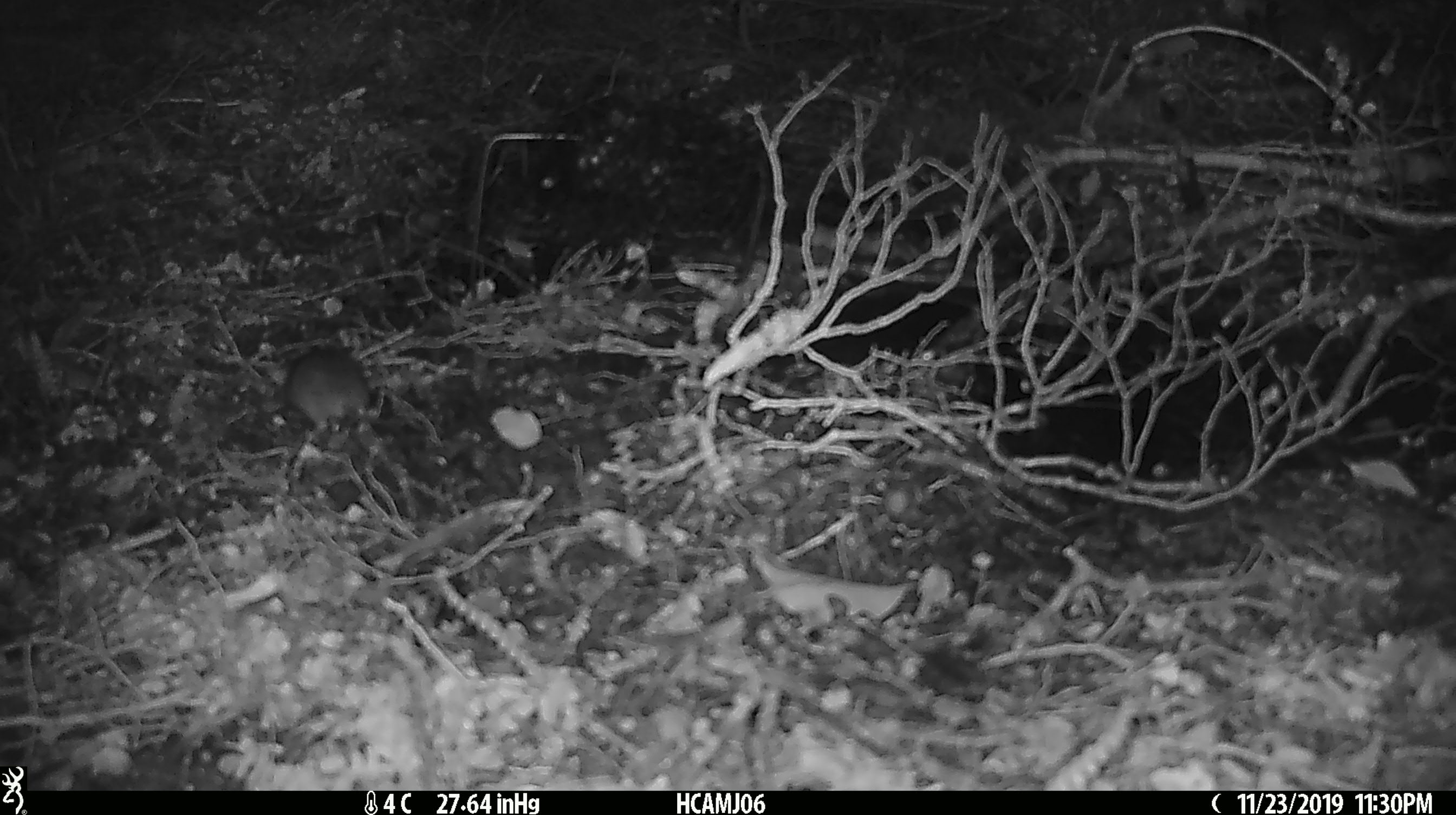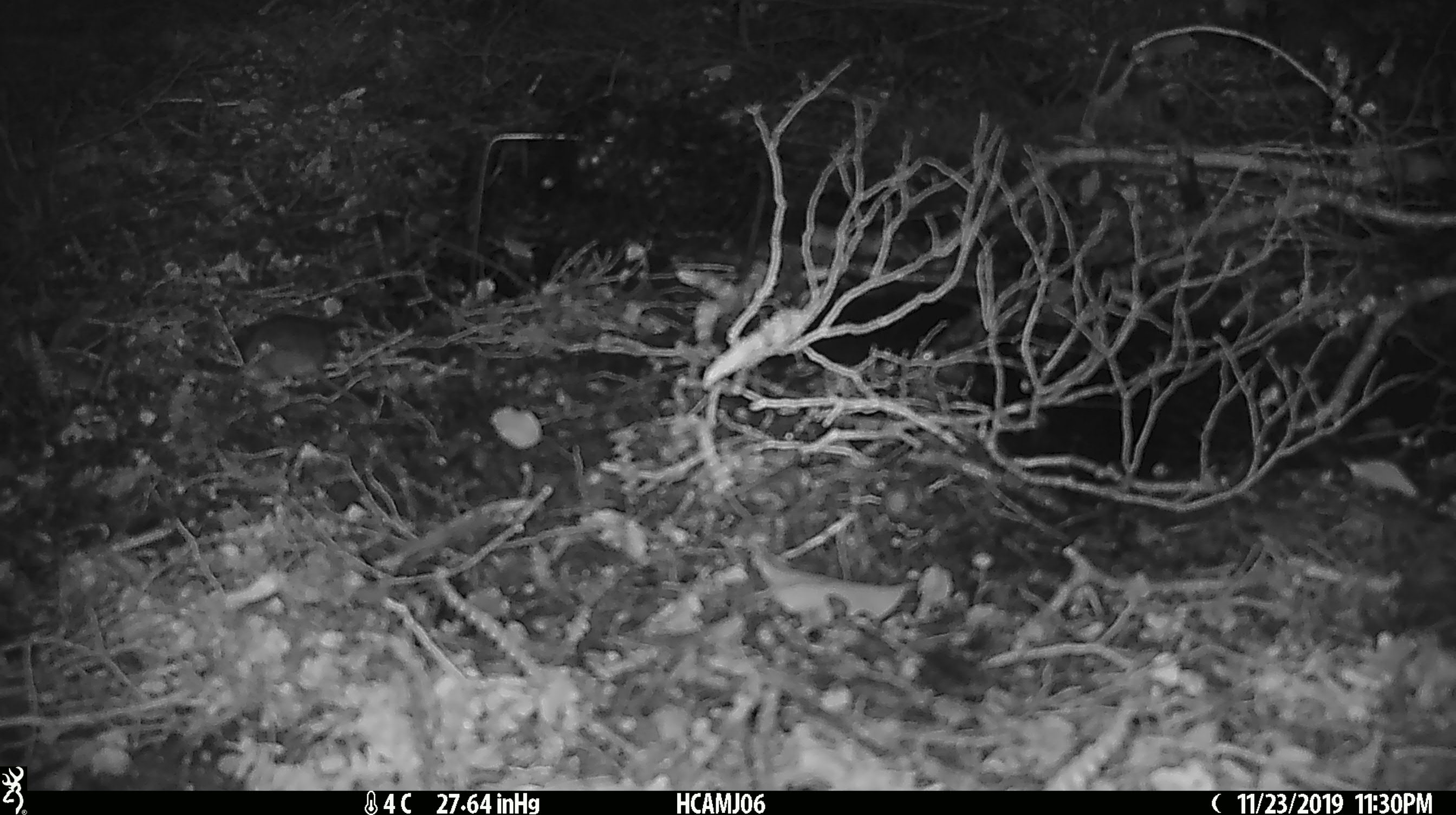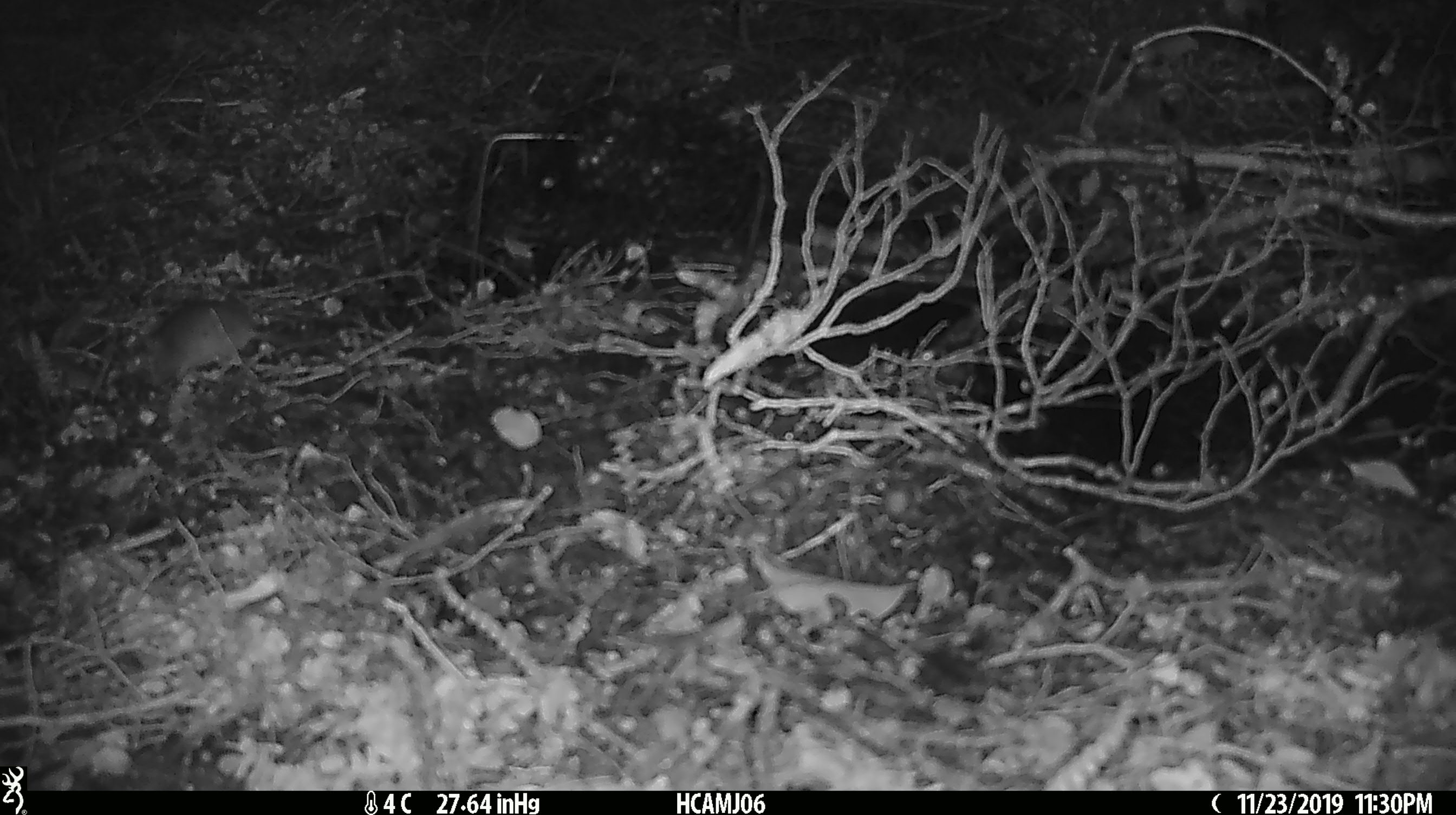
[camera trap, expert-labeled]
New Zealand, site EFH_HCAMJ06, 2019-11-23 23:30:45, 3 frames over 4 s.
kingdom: Animalia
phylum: Chordata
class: Mammalia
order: Rodentia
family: Muridae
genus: Mus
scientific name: Mus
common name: mouse